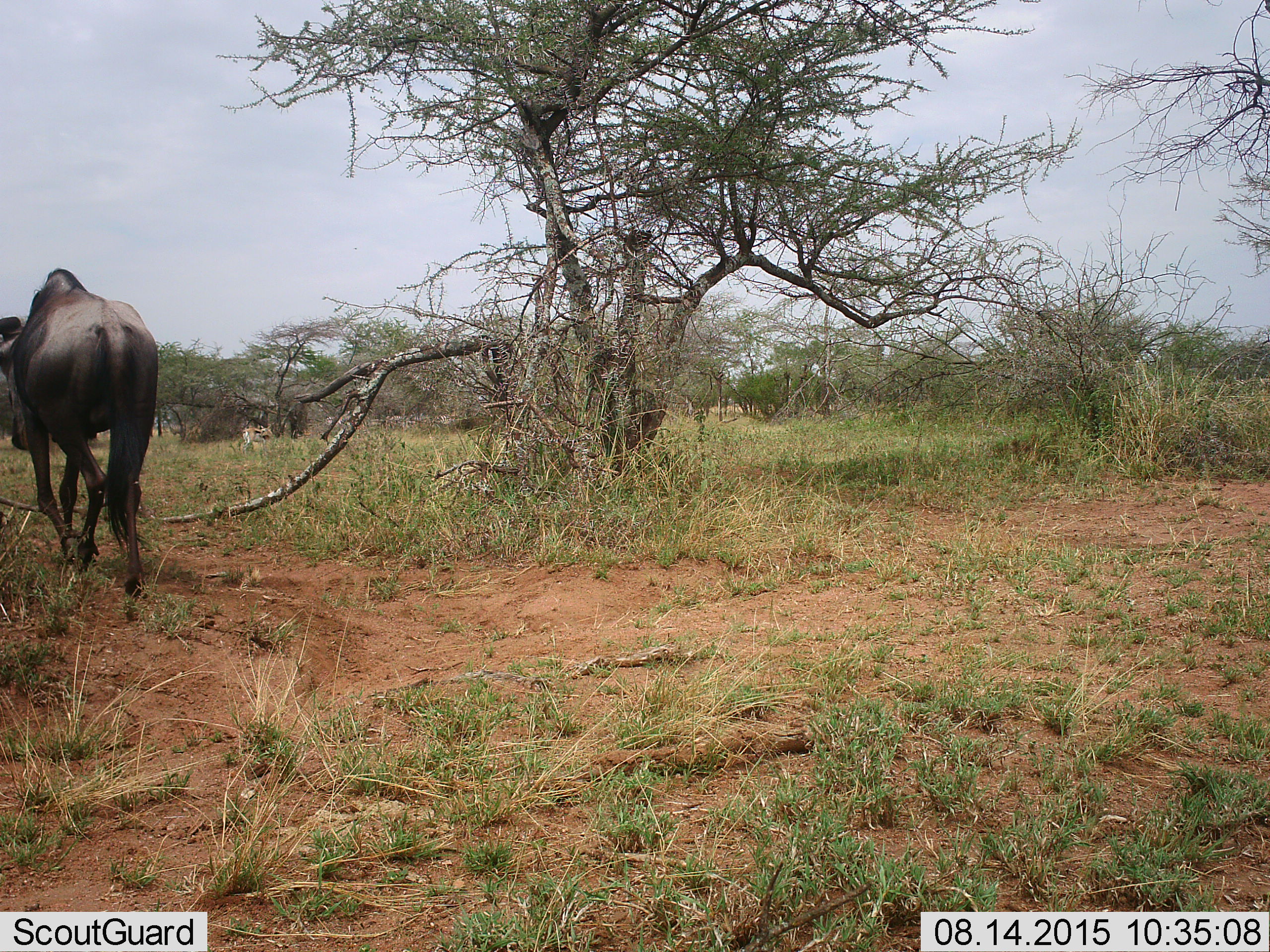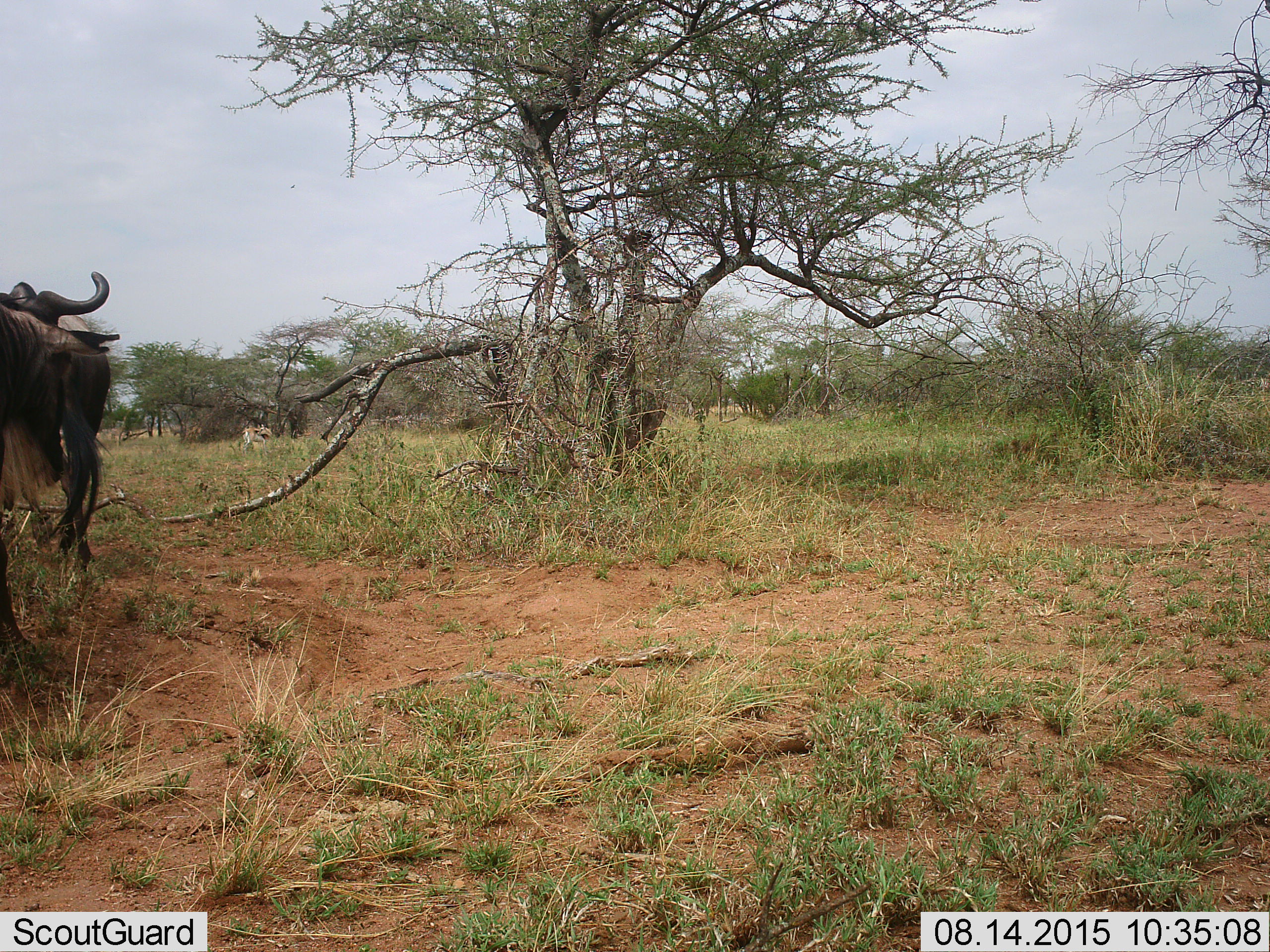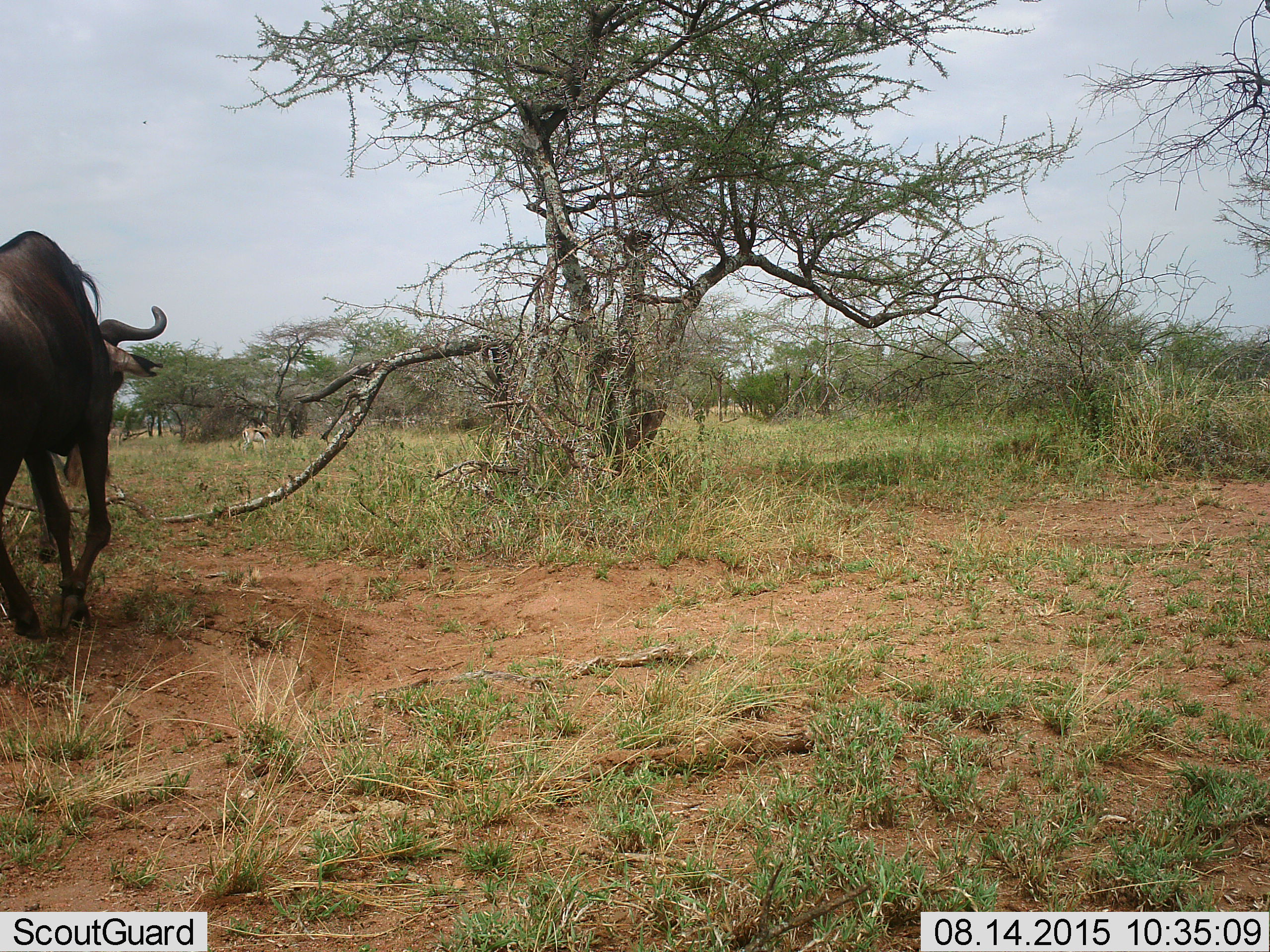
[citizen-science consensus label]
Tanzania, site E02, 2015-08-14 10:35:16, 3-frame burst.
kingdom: Animalia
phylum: Chordata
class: Mammalia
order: Artiodactyla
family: Bovidae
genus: Eudorcas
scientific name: Eudorcas thomsonii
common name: thomson's gazelle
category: gazellethomsons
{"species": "gazellethomsons (thomson's gazelle) (Eudorcas thomsonii)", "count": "1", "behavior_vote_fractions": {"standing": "75%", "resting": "0%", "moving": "8%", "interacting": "8%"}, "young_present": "0%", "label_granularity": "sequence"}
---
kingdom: Animalia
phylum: Chordata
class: Mammalia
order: Artiodactyla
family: Bovidae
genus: Connochaetes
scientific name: Connochaetes taurinus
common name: blue wildebeest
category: wildebeest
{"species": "wildebeest (blue wildebeest) (Connochaetes taurinus)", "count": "1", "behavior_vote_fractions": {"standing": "12%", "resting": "0%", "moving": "94%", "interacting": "0%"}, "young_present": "0%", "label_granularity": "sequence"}